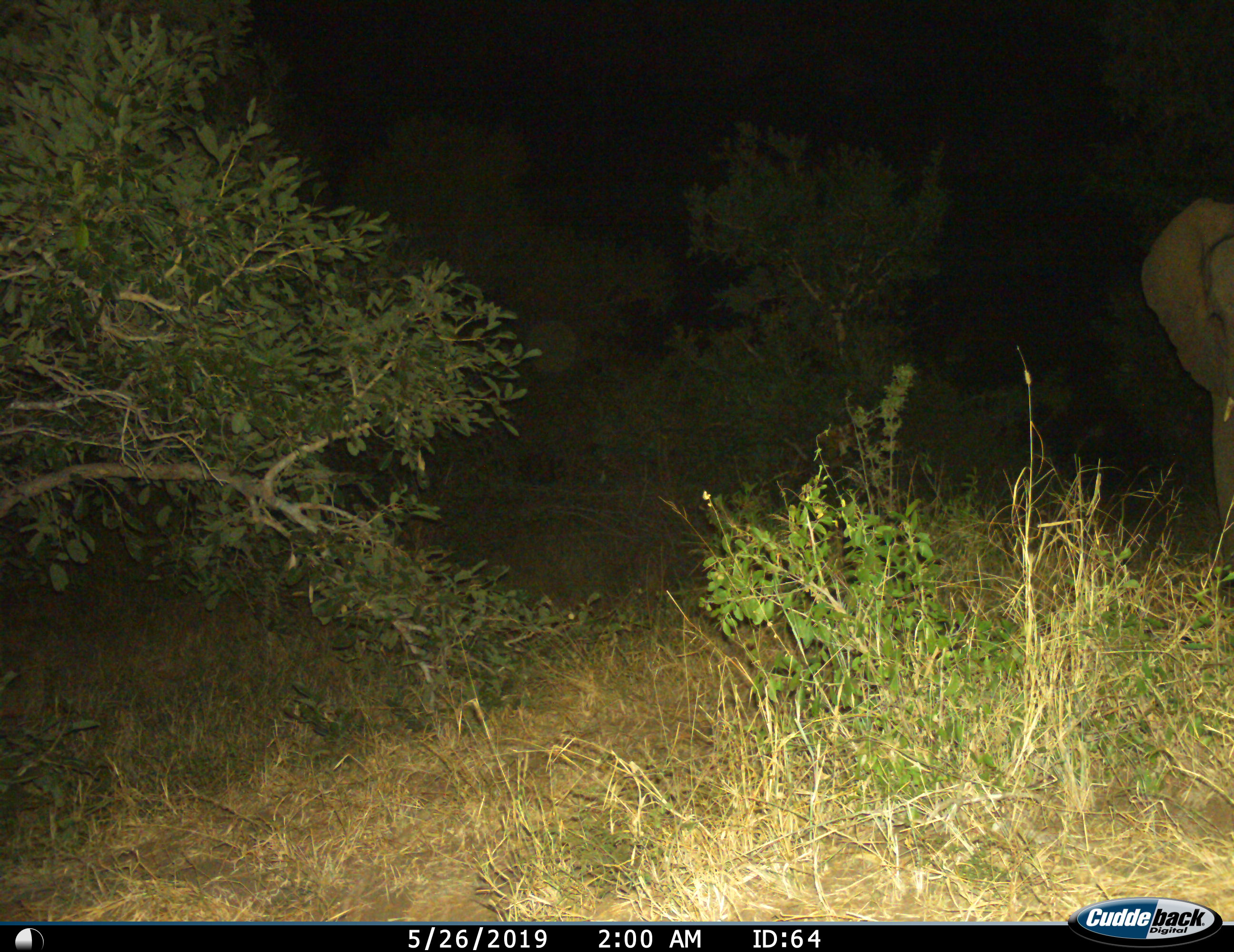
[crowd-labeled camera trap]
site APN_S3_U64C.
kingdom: Animalia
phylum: Chordata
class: Mammalia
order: Proboscidea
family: Elephantidae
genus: Loxodonta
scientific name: Loxodonta africana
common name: african bush elephant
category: elephant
Elephant (african bush elephant) (Loxodonta africana), count 1. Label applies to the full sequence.